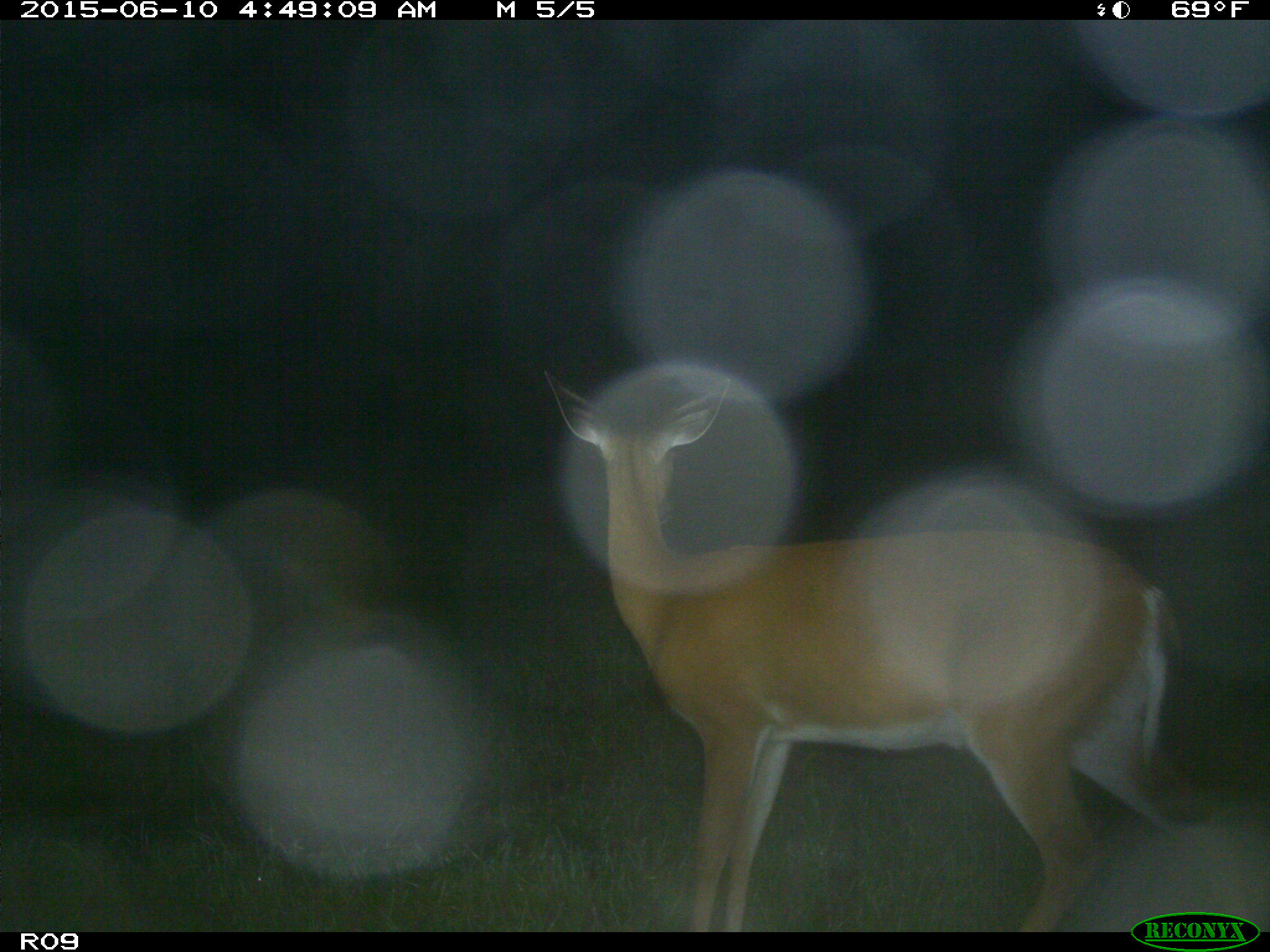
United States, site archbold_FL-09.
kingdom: Animalia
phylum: Chordata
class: Mammalia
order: Artiodactyla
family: Cervidae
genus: Odocoileus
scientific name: Odocoileus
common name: deer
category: unidentified deer